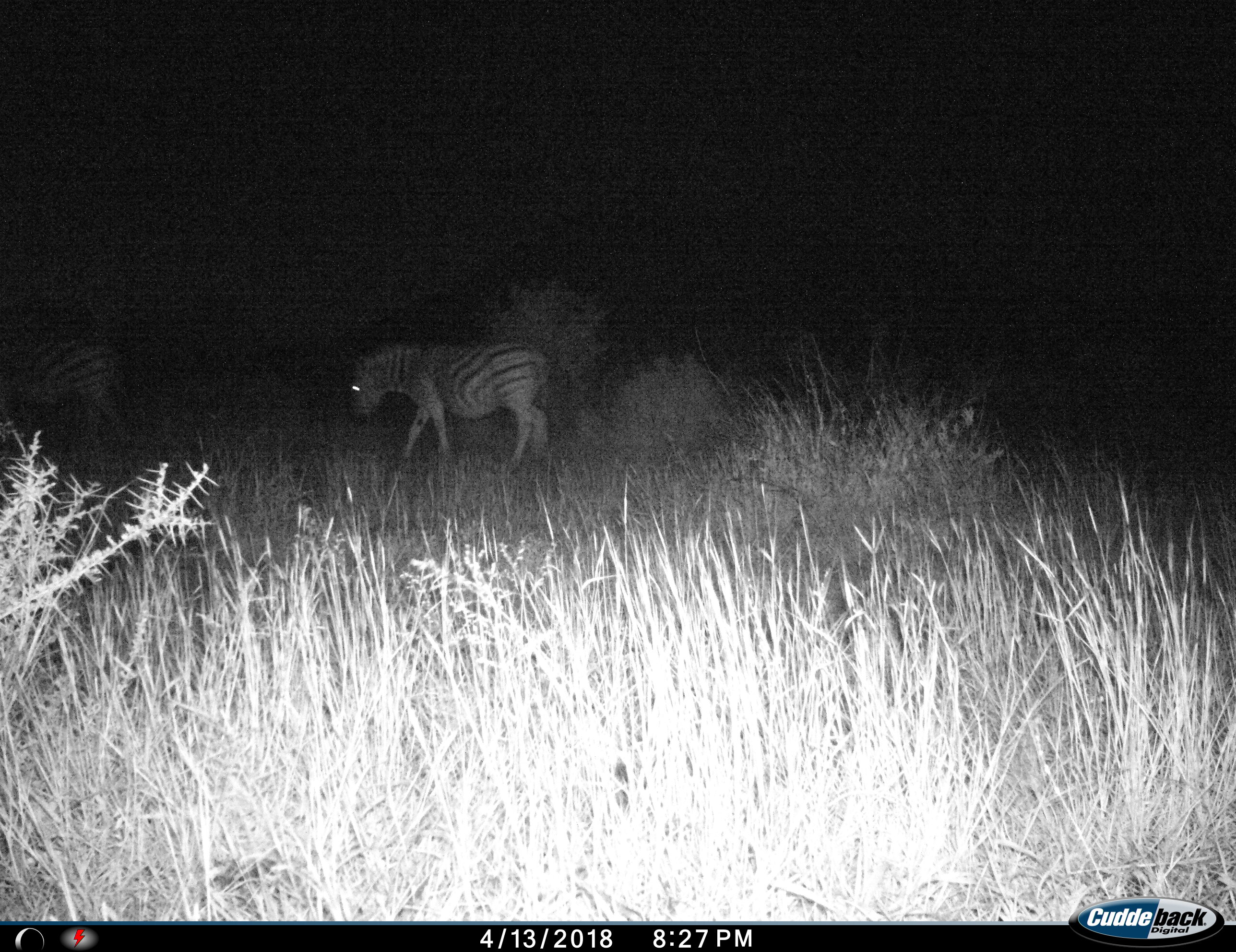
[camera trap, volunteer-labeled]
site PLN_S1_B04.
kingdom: Animalia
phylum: Chordata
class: Mammalia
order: Perissodactyla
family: Equidae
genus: Equus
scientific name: Equus quagga burchellii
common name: burchell's zebra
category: zebraburchells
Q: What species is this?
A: Zebraburchells (burchell's zebra) (Equus quagga burchellii).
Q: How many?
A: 2.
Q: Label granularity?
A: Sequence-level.